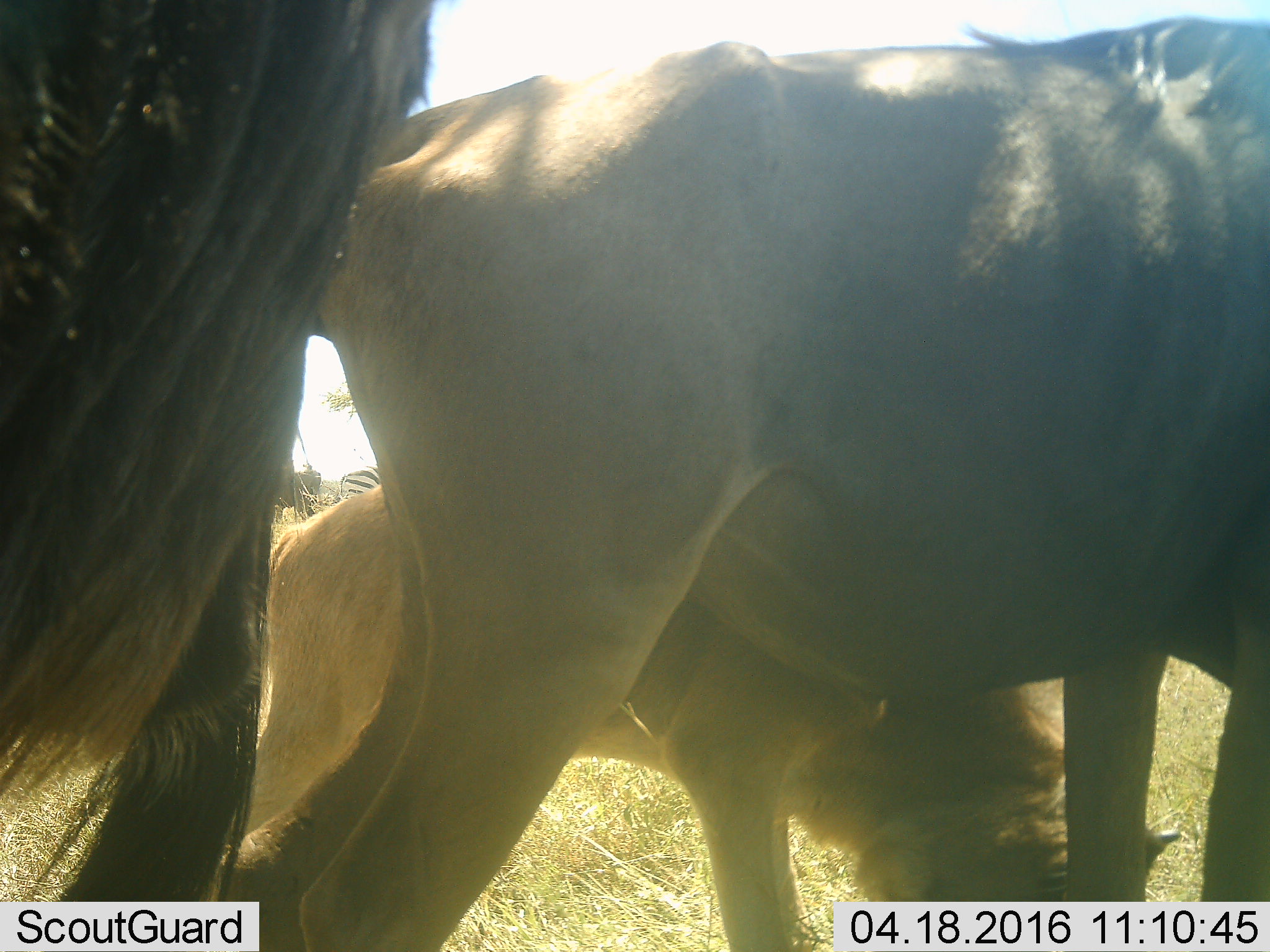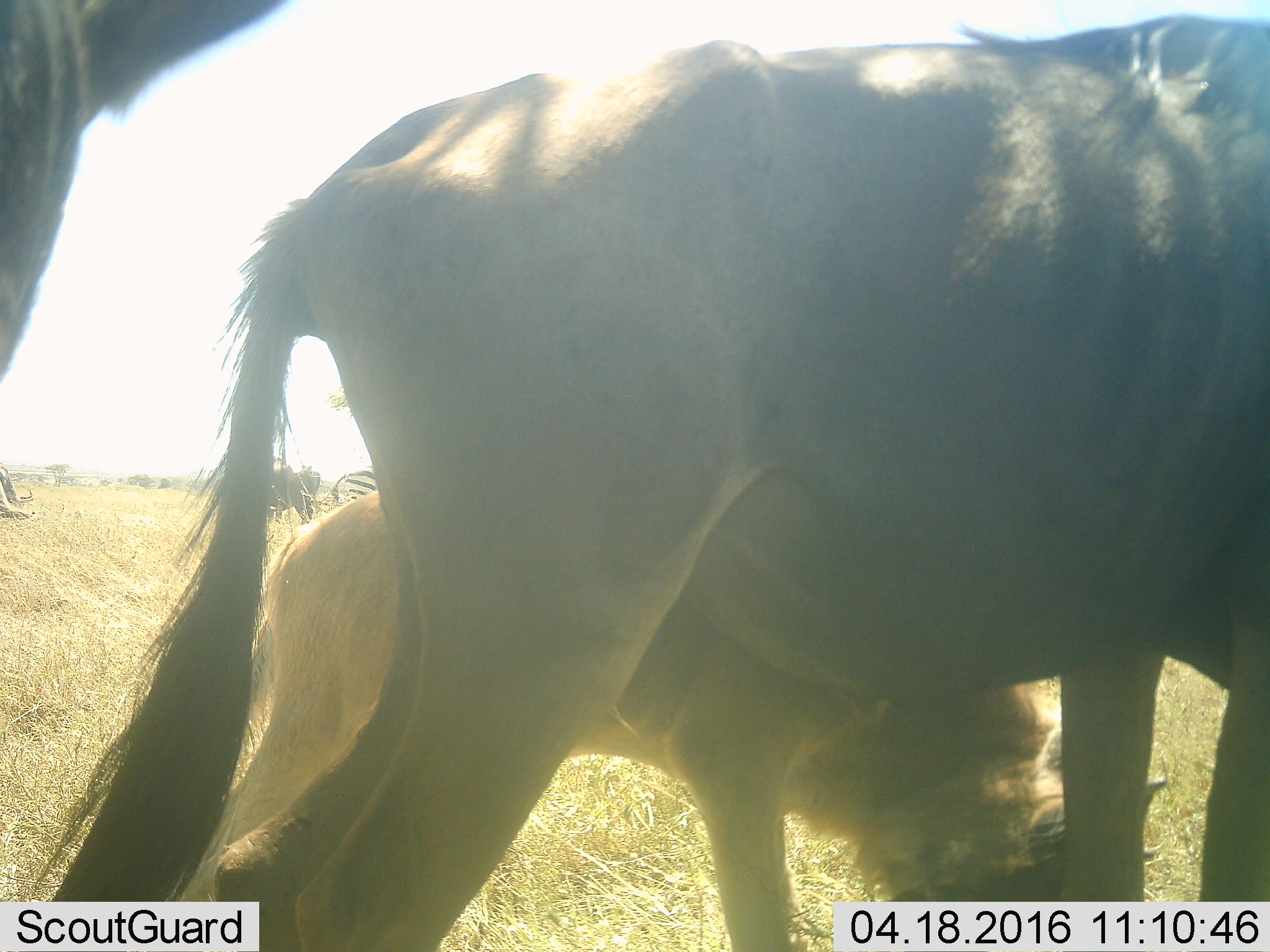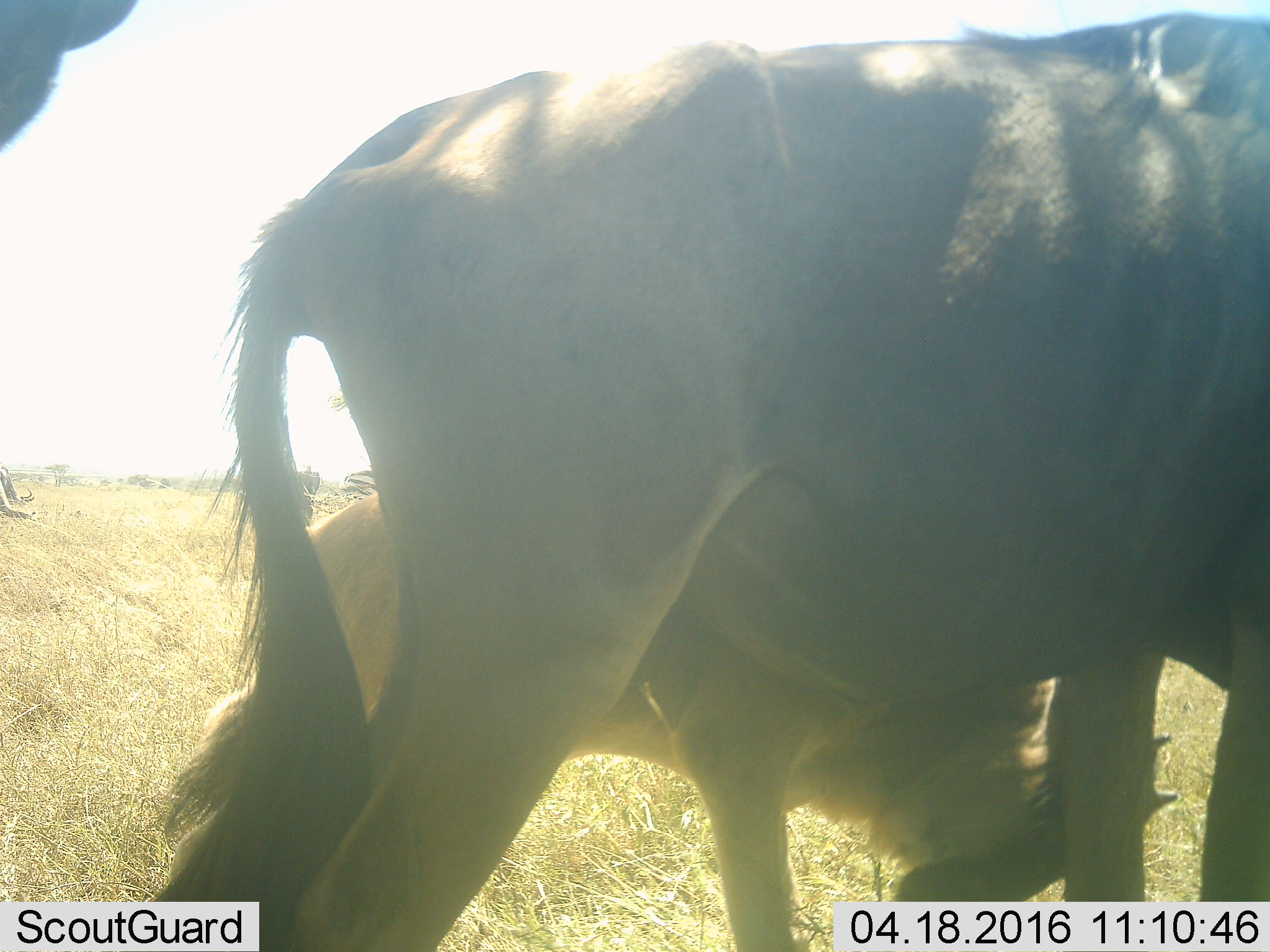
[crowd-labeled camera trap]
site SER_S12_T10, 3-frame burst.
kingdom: Animalia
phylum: Chordata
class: Mammalia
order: Artiodactyla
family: Bovidae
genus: Connochaetes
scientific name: Connochaetes taurinus taurinus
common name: blue wildebeest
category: wildebeestblue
Wildebeestblue (blue wildebeest) (Connochaetes taurinus taurinus), count 5. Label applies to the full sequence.